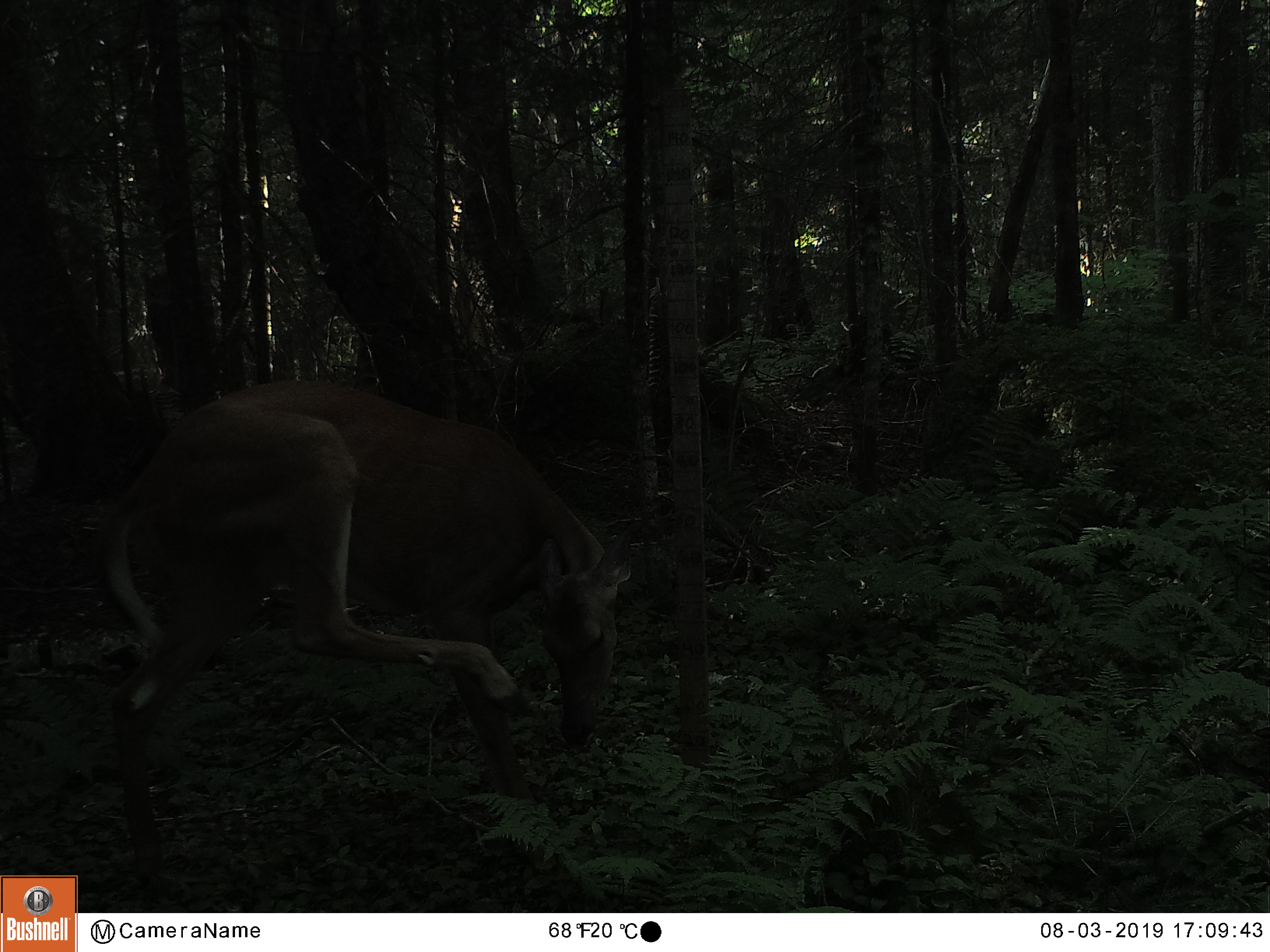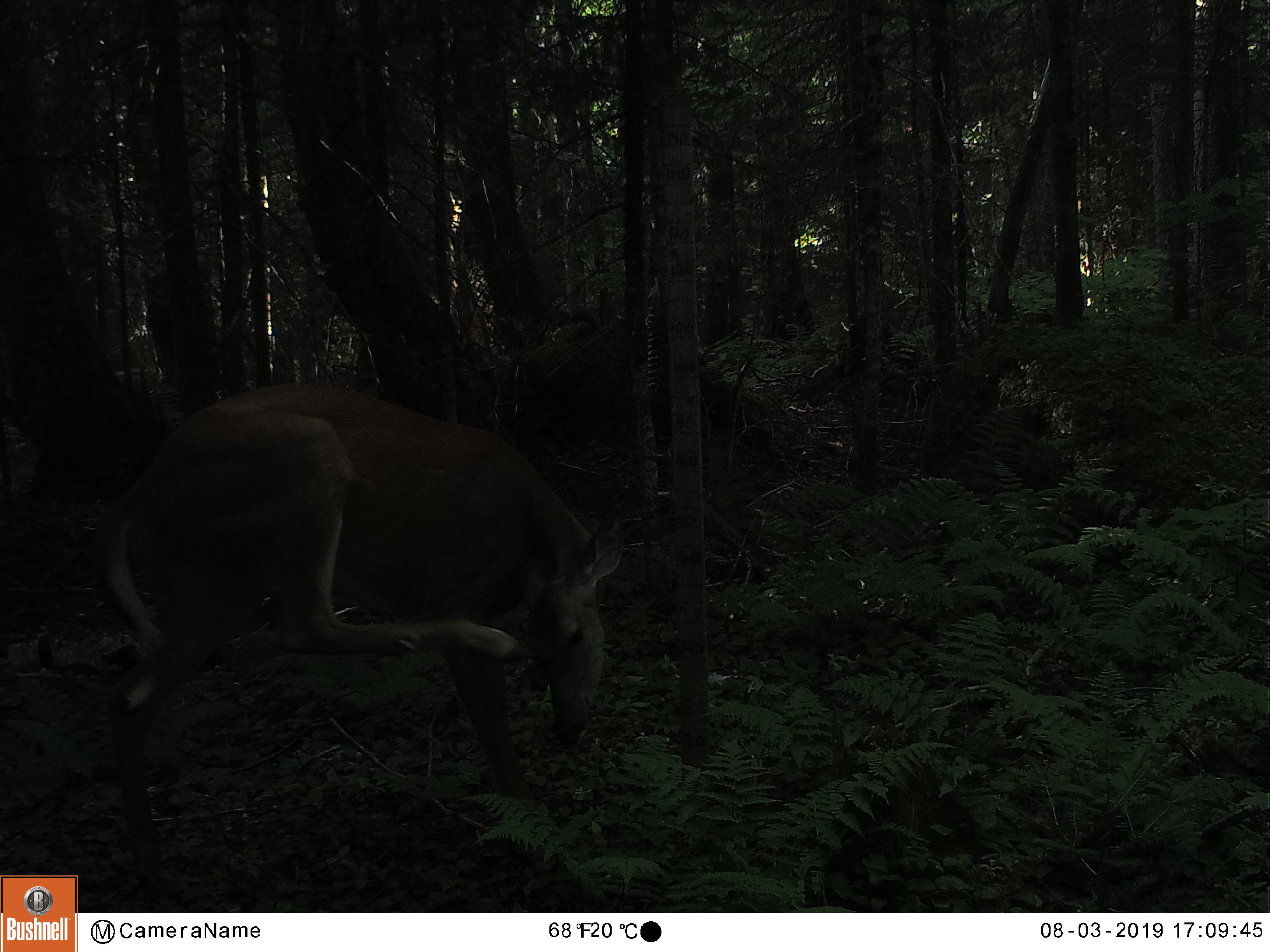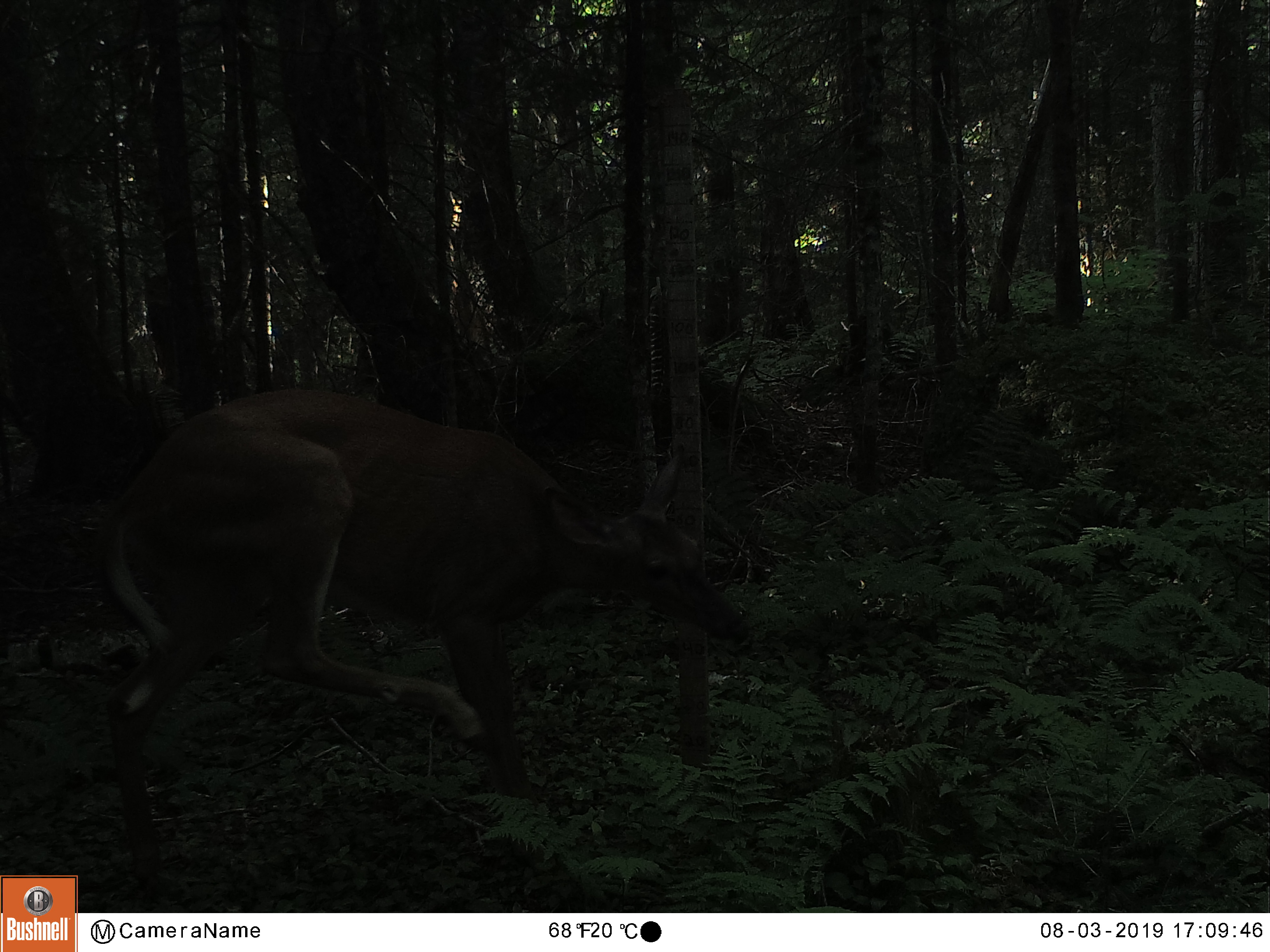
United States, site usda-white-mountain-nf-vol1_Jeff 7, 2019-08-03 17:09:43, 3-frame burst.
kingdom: Animalia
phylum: Chordata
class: Mammalia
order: Artiodactyla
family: Cervidae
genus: Odocoileus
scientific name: Odocoileus virginianus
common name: white-tailed deer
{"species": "white-tailed deer (Odocoileus virginianus)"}